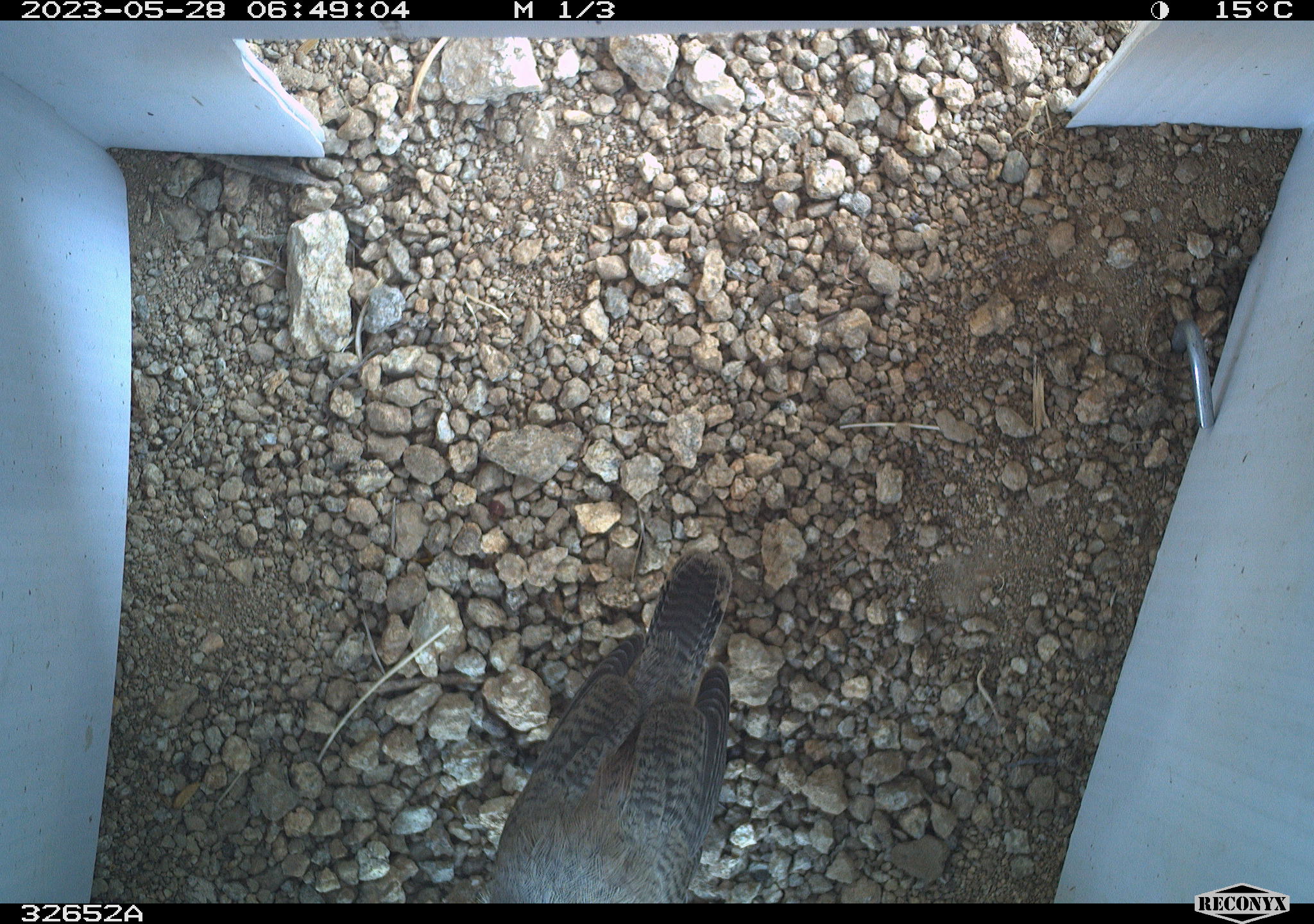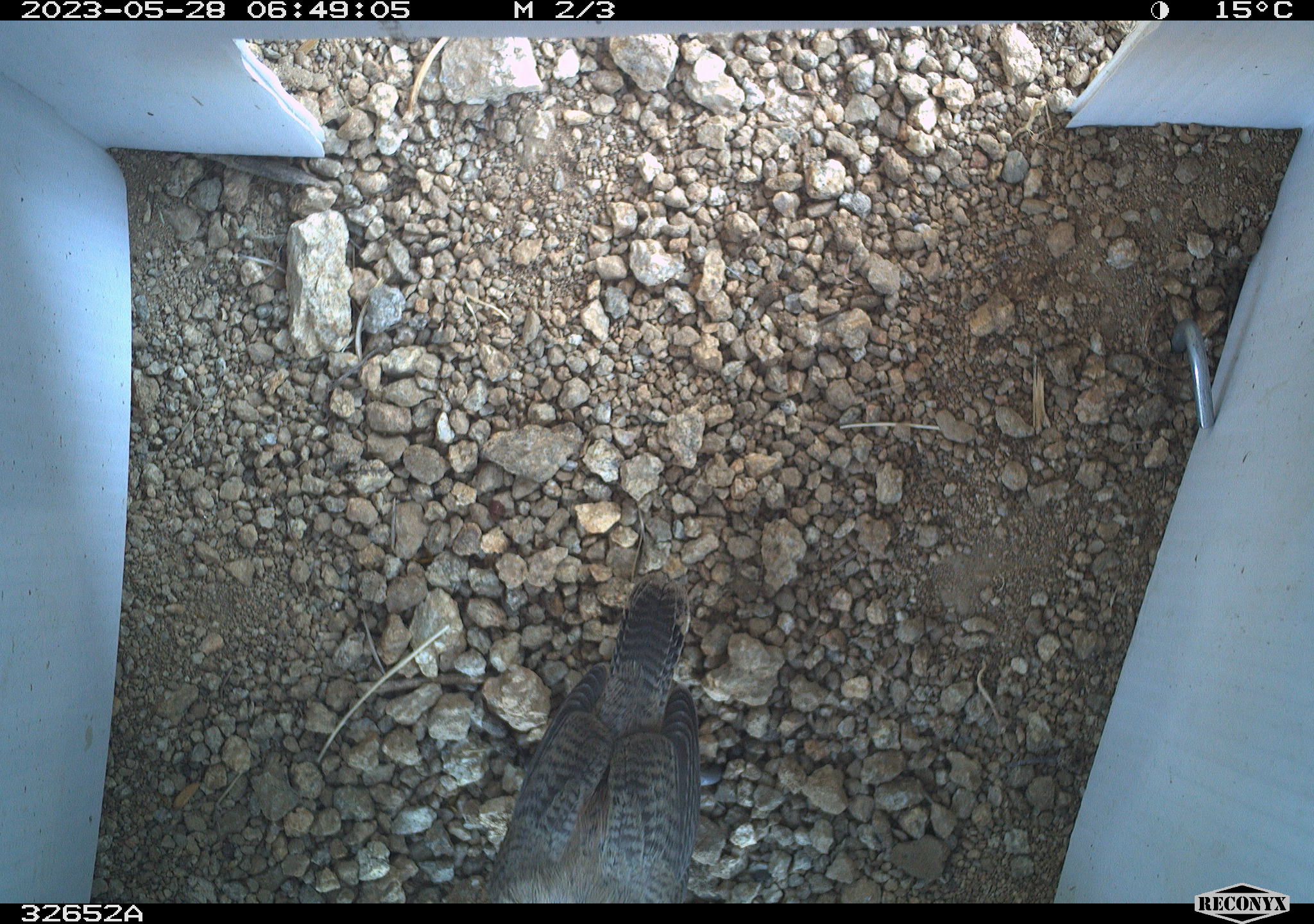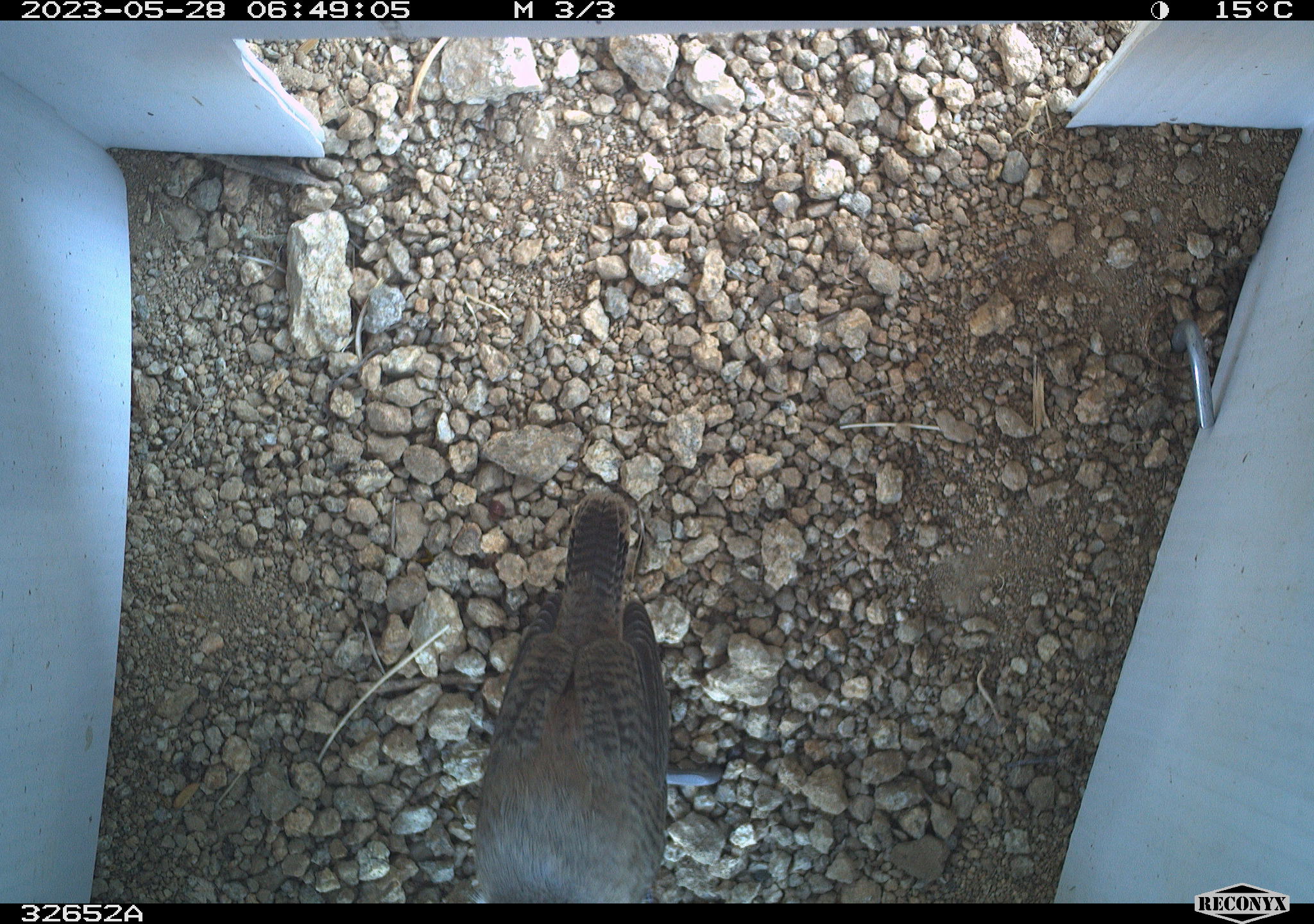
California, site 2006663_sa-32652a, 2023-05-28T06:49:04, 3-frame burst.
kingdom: Animalia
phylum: Chordata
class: Aves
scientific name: Aves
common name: bird